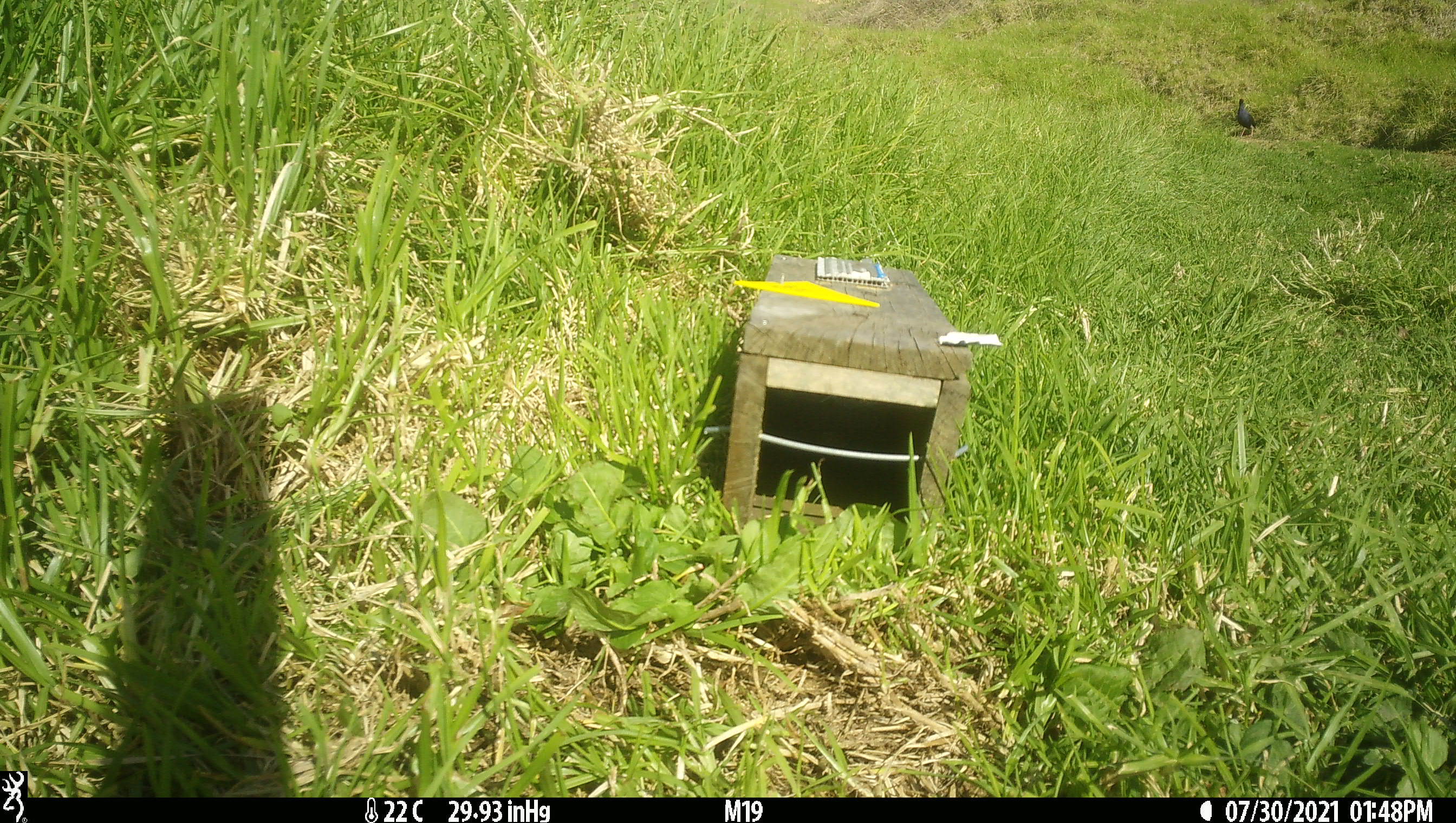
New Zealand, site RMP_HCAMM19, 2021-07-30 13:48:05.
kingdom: Animalia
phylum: Chordata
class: Aves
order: Gruiformes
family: Rallidae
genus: Porphyrio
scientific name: Porphyrio melanotus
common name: australasian swamphen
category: pukeko